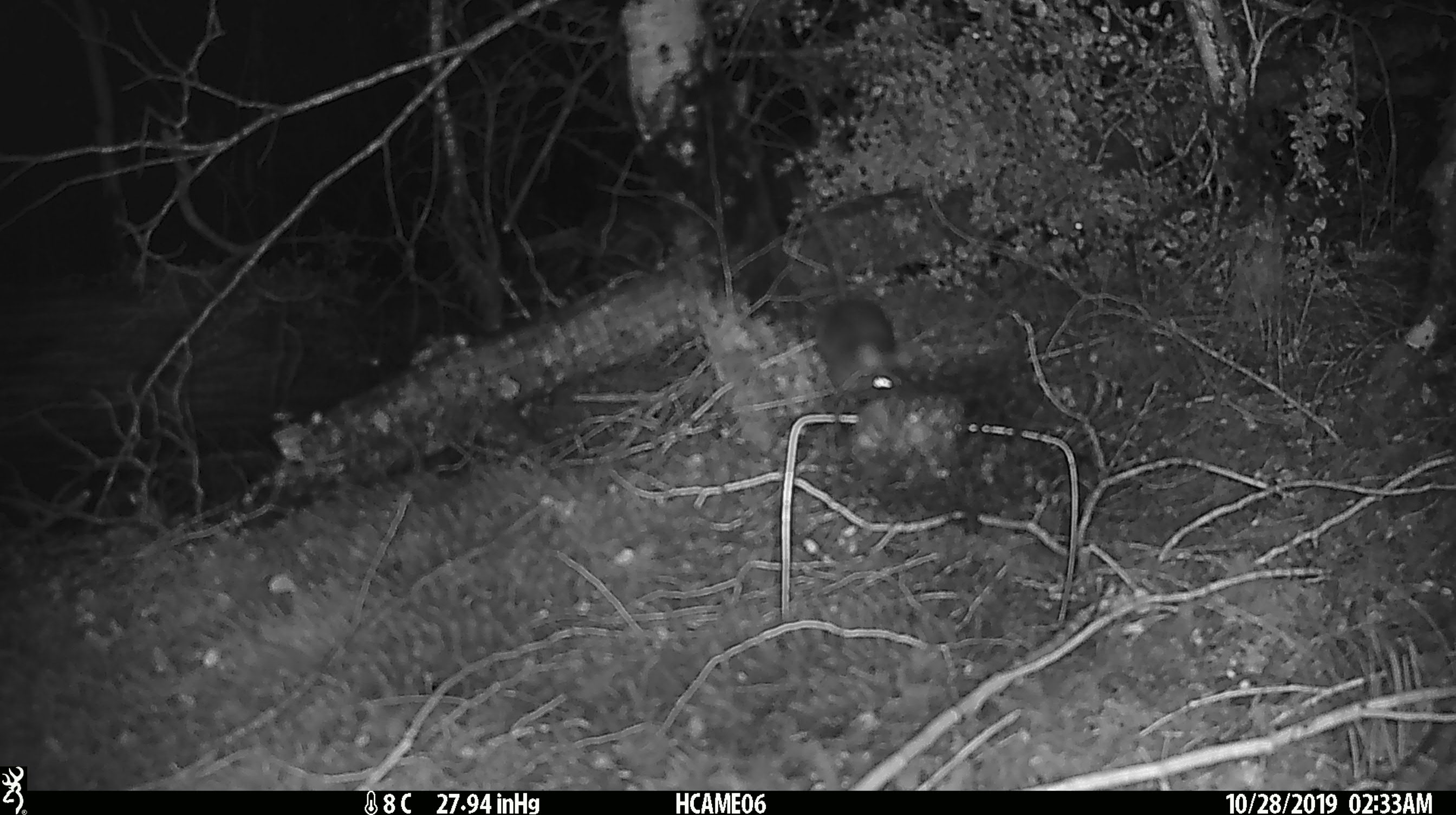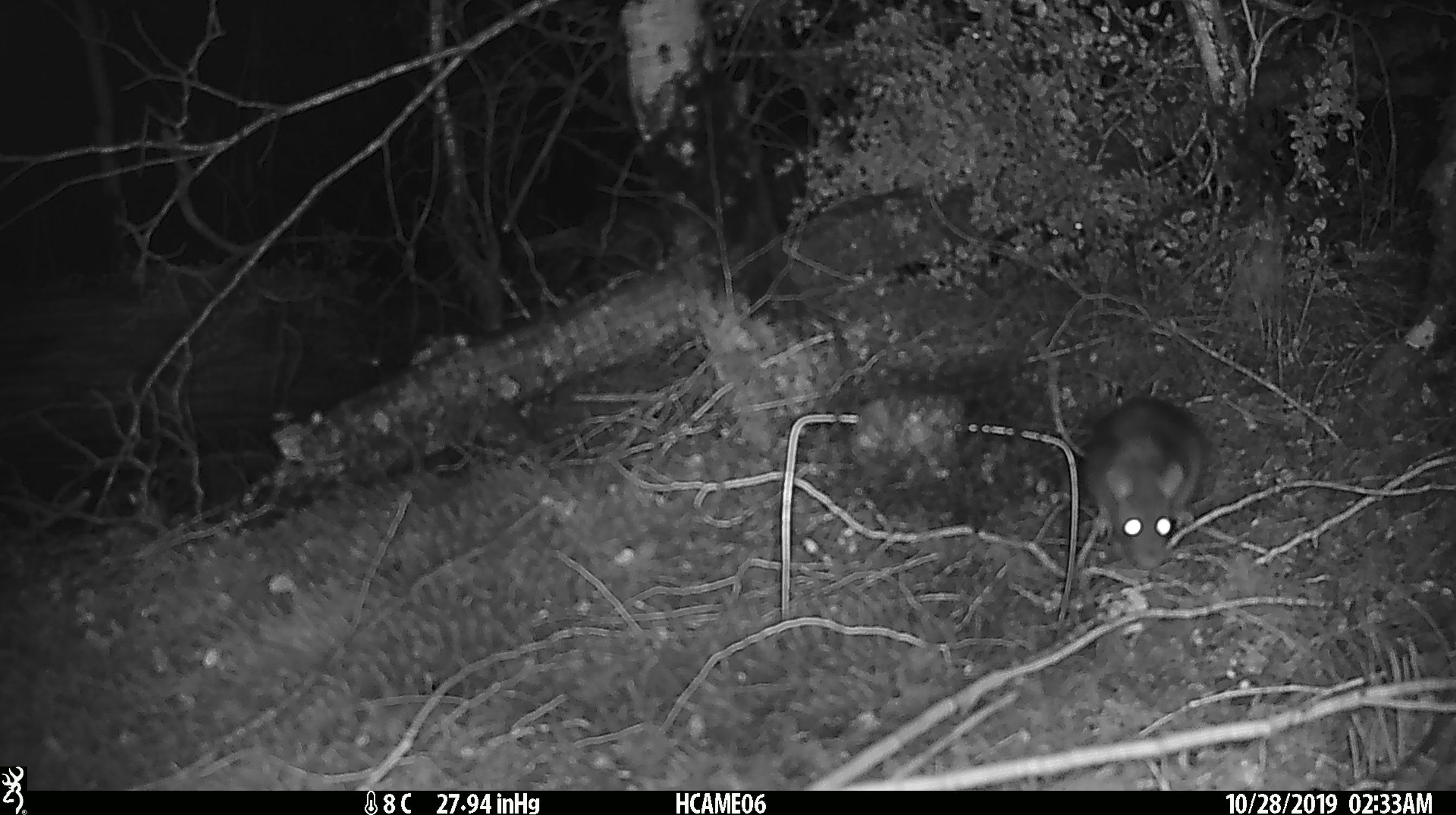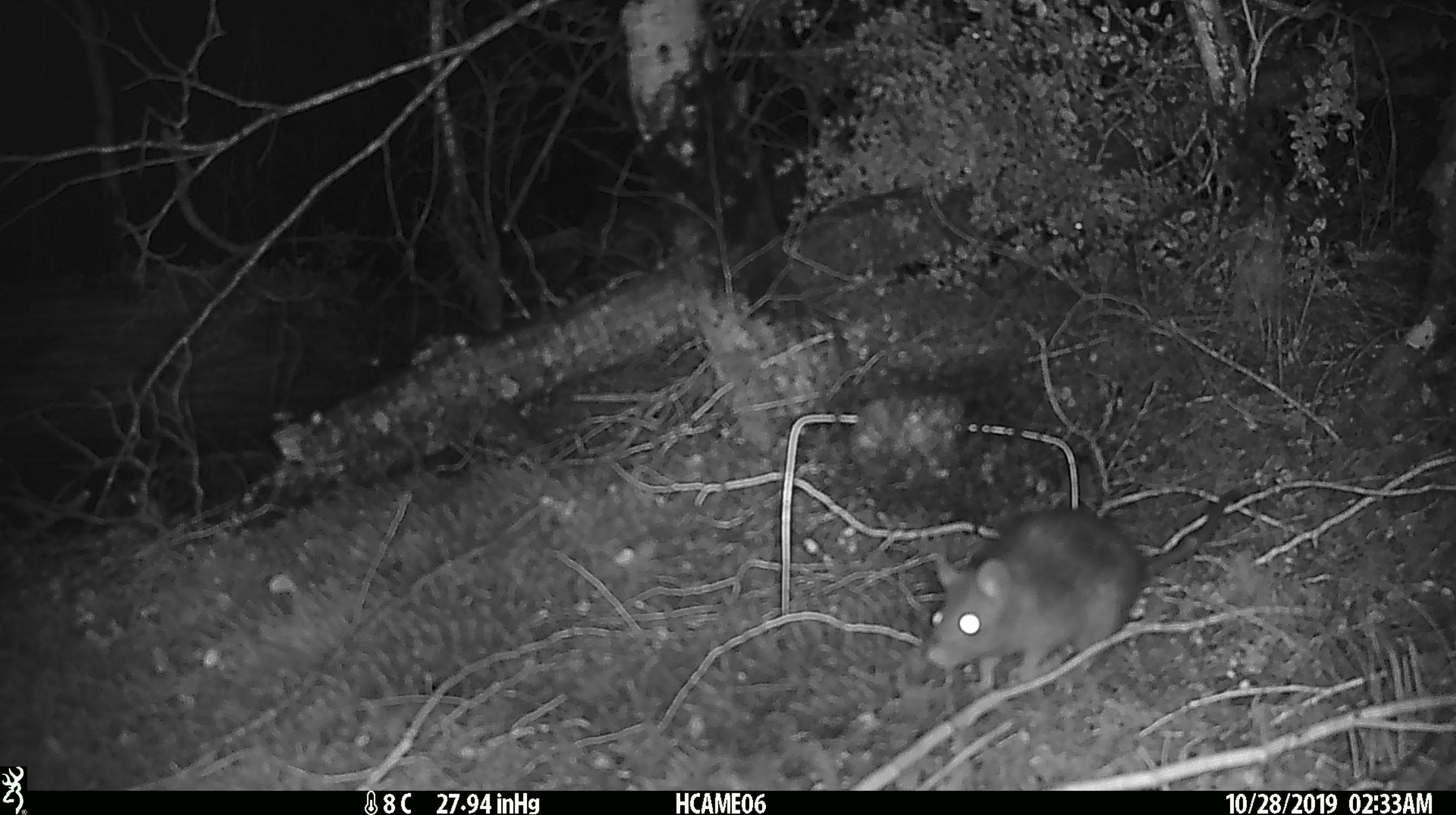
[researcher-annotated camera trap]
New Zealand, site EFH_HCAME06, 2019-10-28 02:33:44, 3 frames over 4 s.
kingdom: Animalia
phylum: Chordata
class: Mammalia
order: Rodentia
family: Muridae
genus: Rattus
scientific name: Rattus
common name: rat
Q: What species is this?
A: Rat (Rattus).